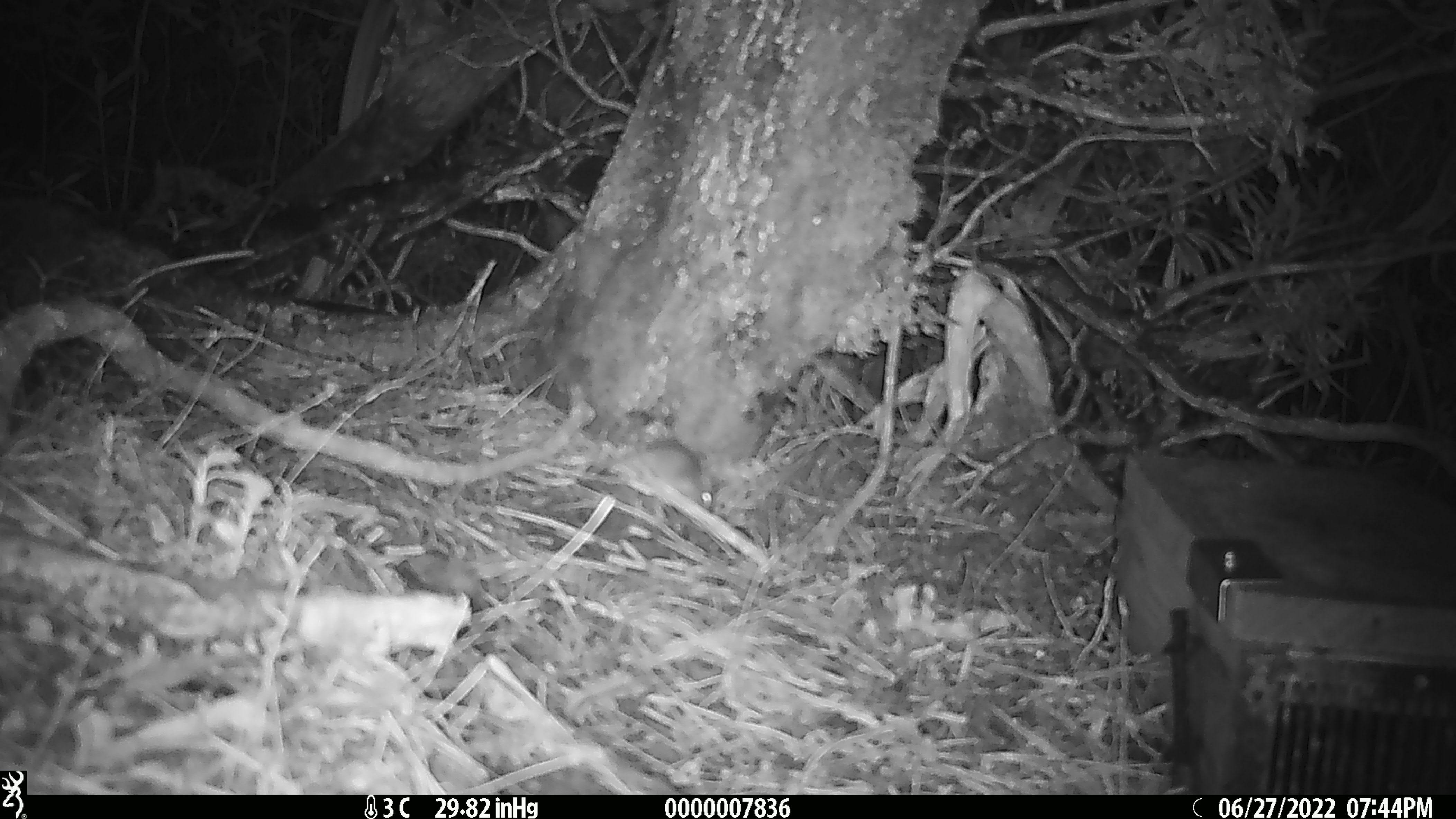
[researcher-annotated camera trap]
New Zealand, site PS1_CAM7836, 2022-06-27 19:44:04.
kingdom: Animalia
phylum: Chordata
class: Mammalia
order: Rodentia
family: Muridae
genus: Mus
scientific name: Mus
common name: mouse